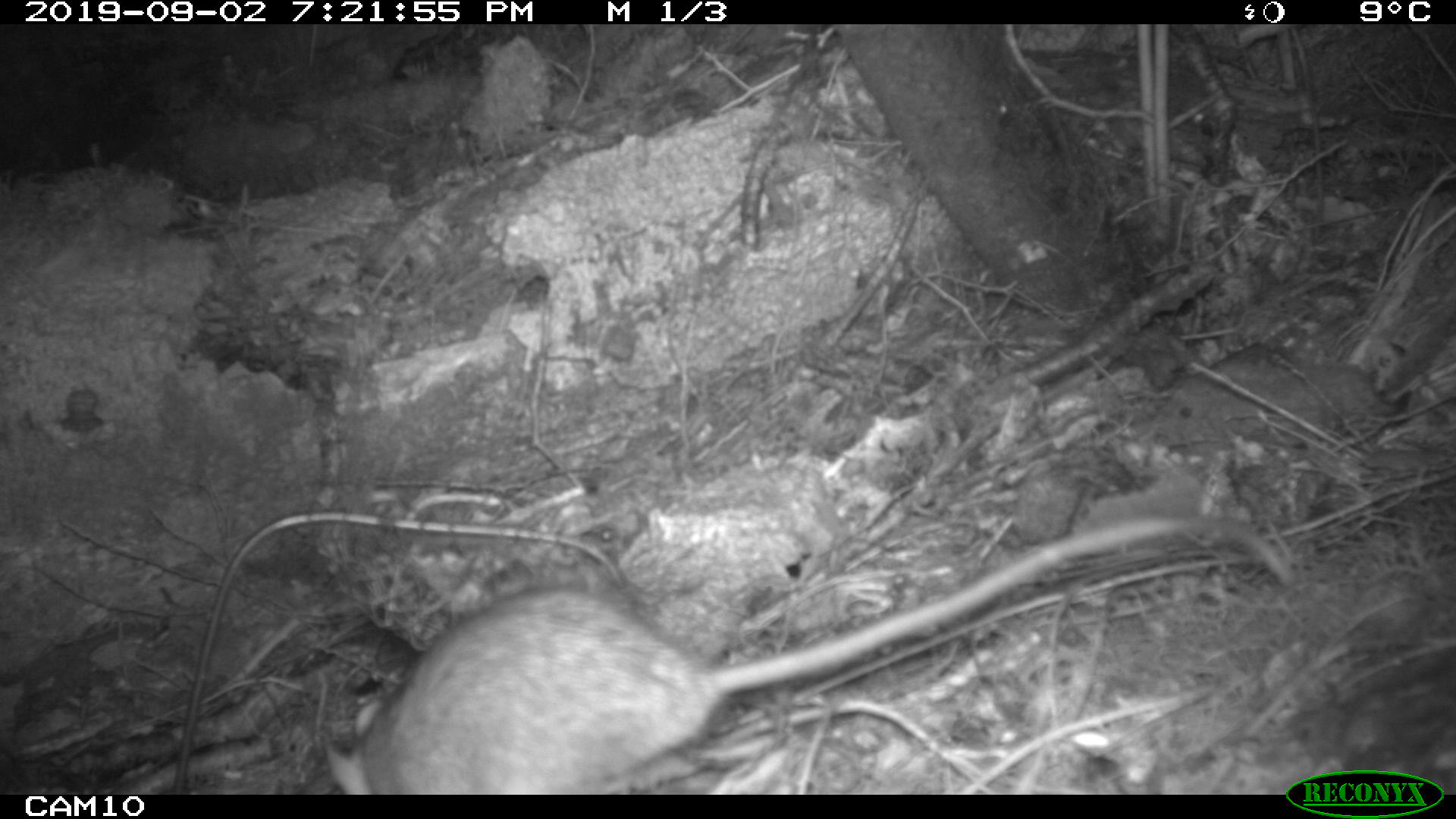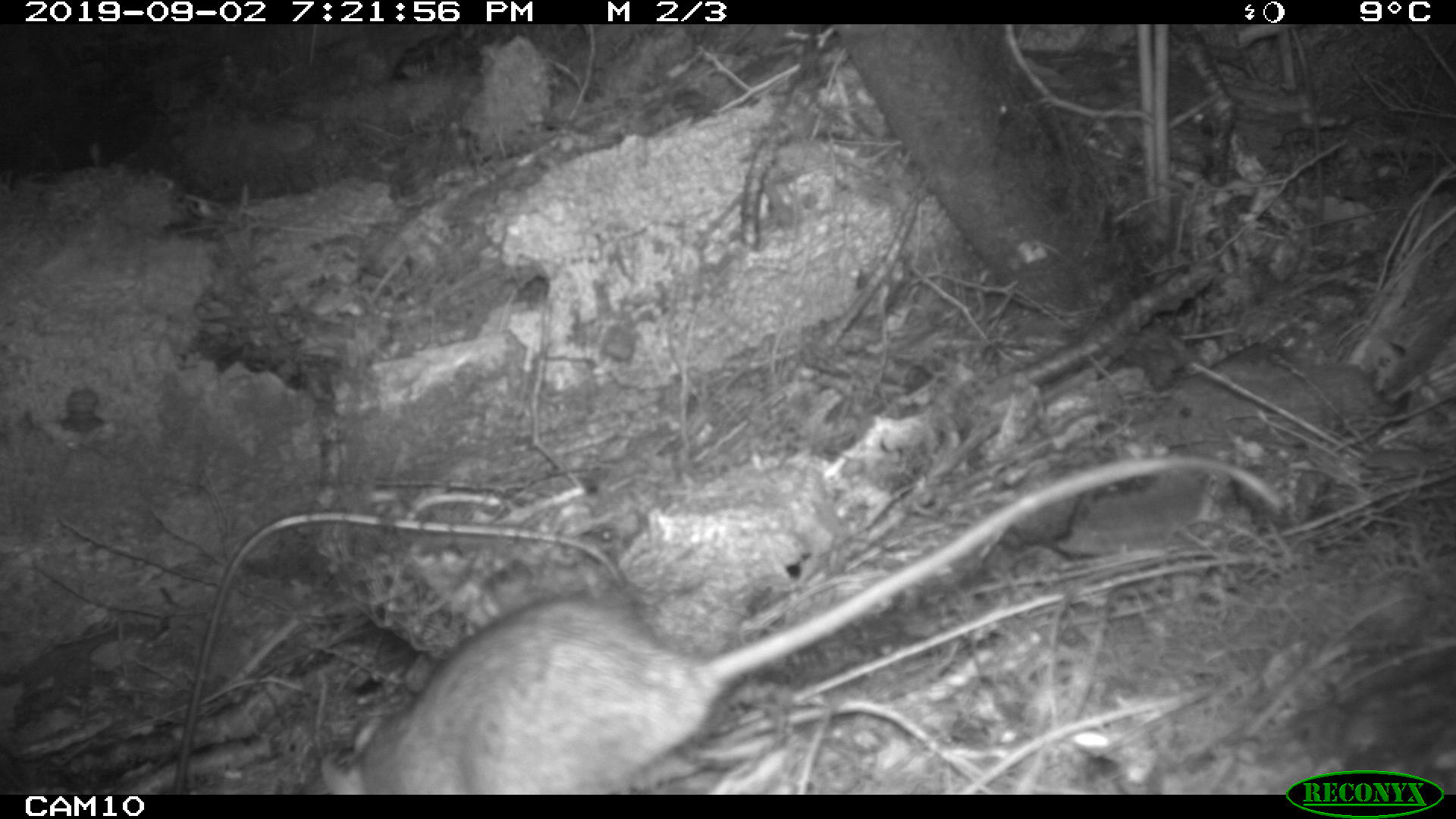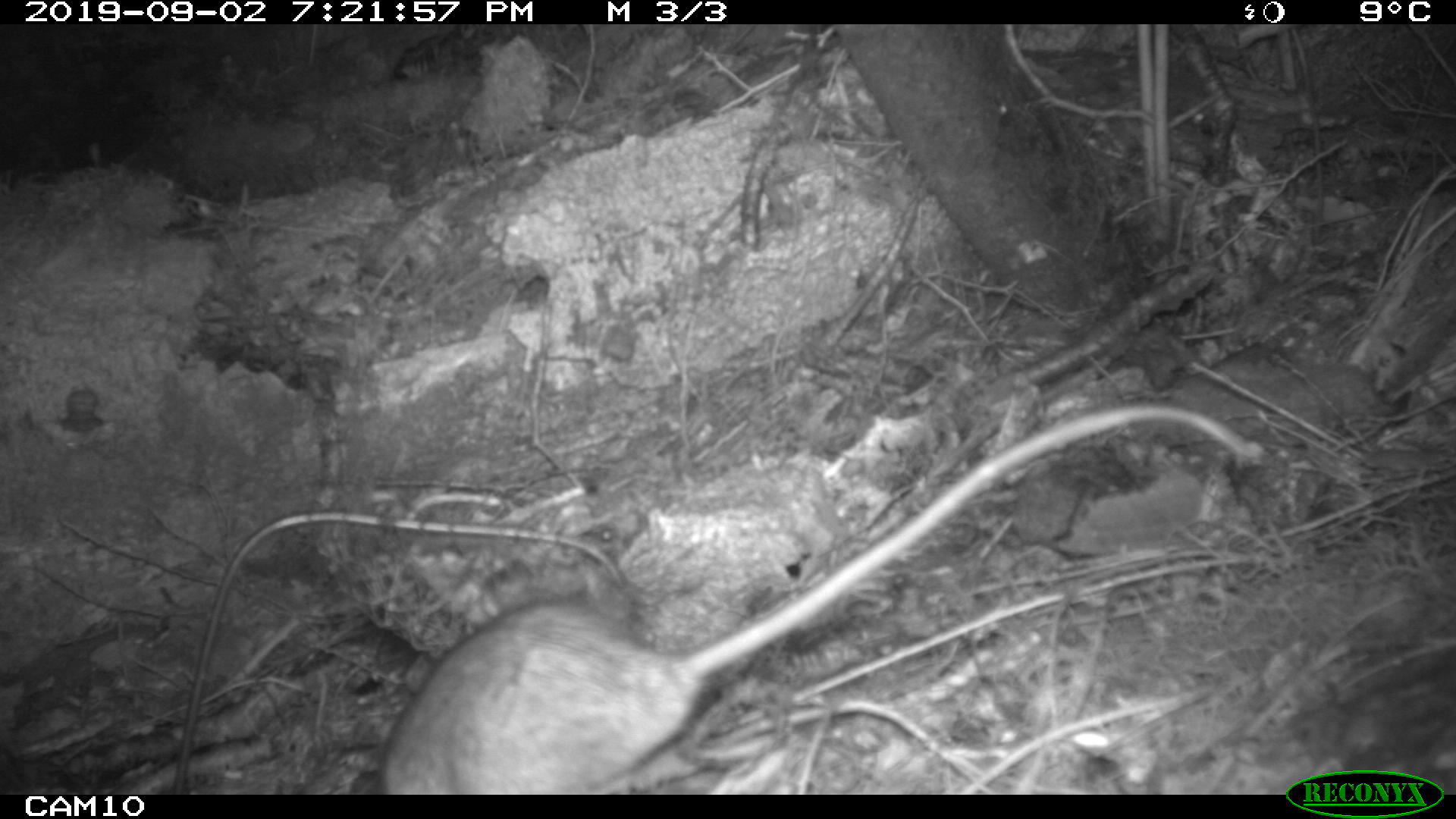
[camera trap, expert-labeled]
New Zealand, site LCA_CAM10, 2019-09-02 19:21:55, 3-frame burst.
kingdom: Animalia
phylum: Chordata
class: Mammalia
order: Rodentia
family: Muridae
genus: Rattus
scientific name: Rattus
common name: rat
Rat (Rattus).